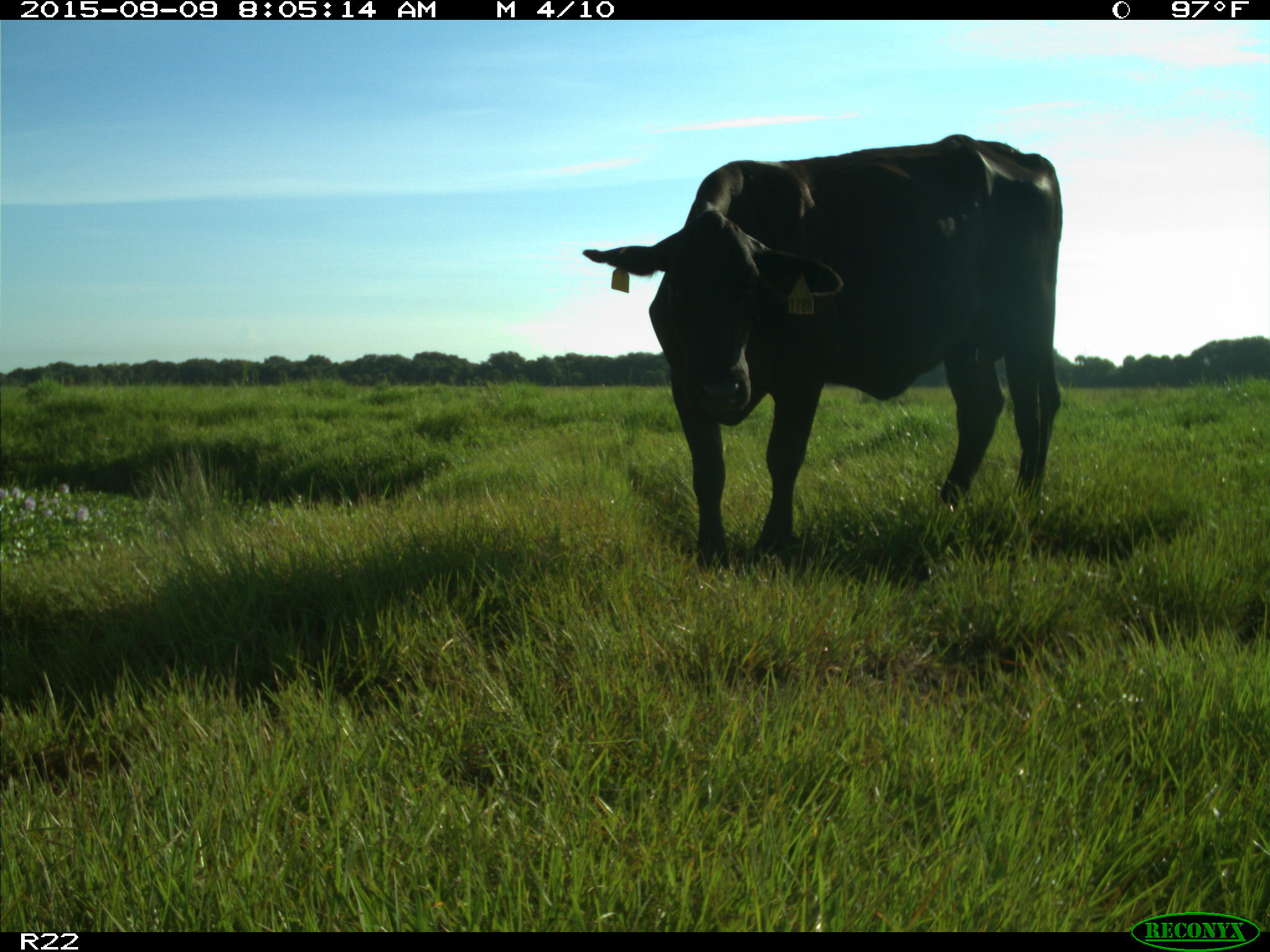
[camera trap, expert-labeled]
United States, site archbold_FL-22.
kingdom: Animalia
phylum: Chordata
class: Mammalia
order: Artiodactyla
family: Bovidae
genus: Bos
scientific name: Bos taurus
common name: domestic cow